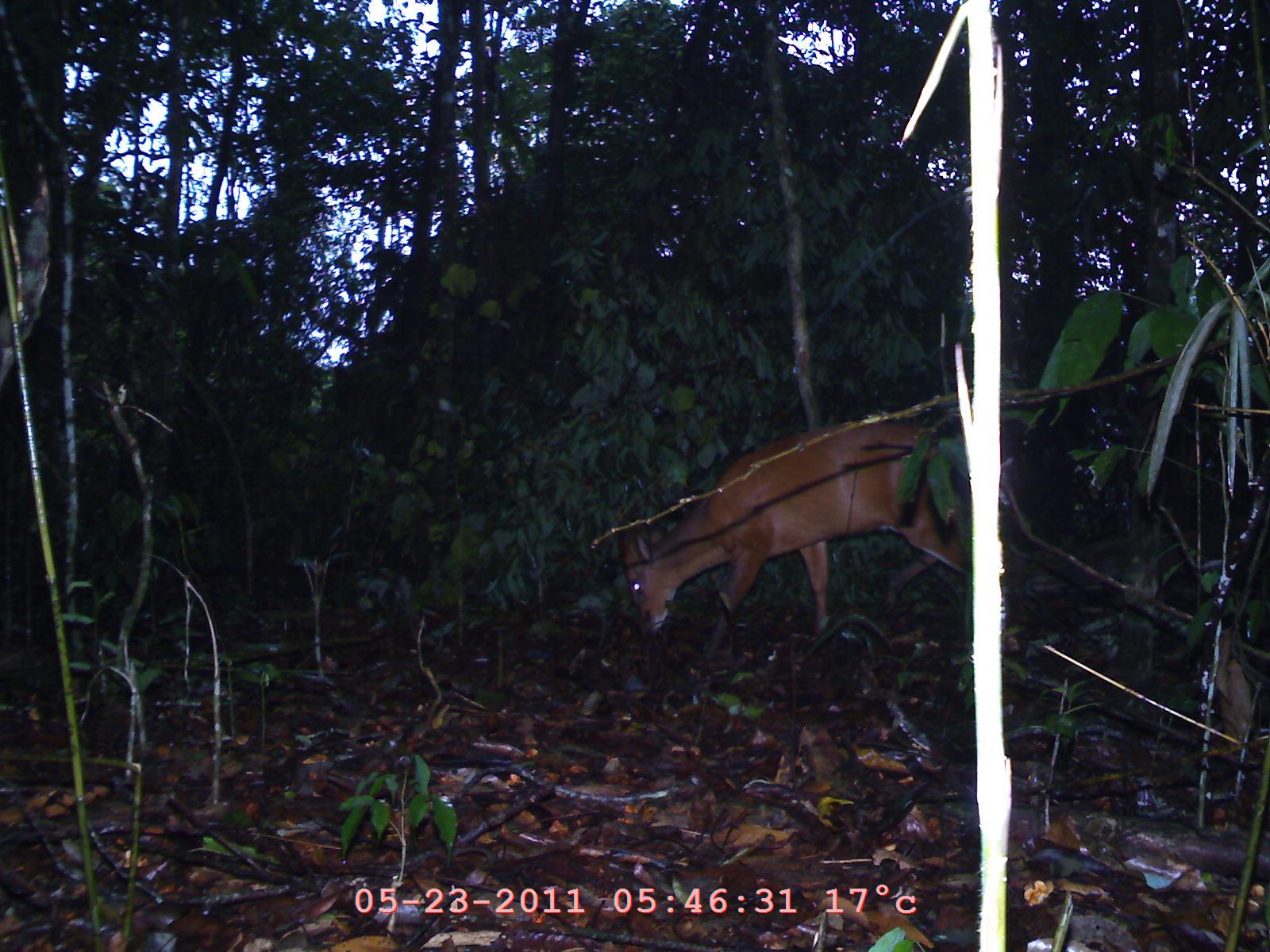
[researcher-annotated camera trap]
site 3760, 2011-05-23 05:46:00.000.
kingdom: Animalia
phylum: Chordata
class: Mammalia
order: Artiodactyla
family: Cervidae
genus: Muntiacus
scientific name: Muntiacus muntjak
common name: southern red muntjac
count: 1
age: adult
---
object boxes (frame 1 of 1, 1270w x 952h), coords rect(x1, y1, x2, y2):
muntiacus muntjak: rect(590, 383, 981, 635)